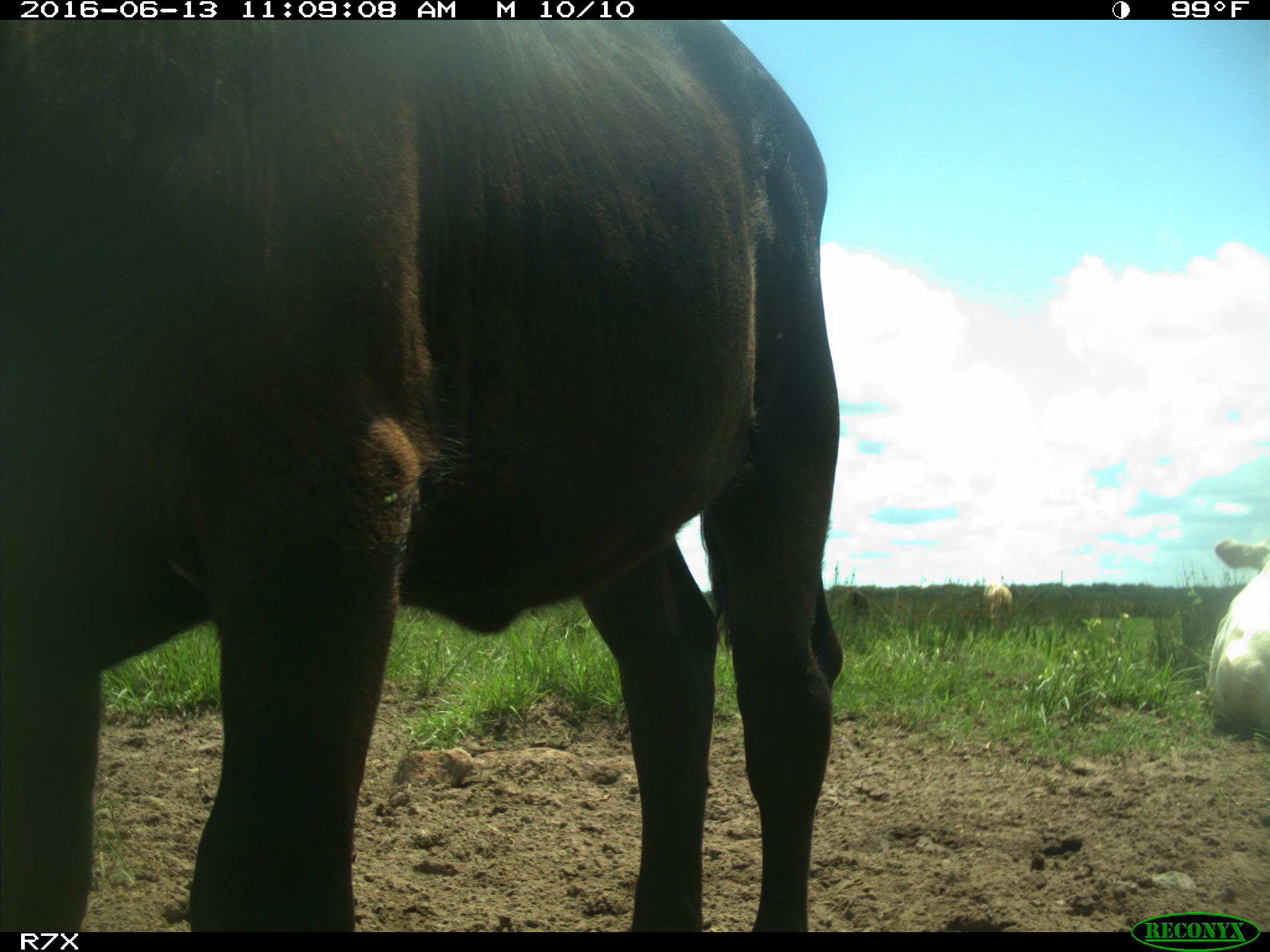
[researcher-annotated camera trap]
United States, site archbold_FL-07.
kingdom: Animalia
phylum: Chordata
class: Mammalia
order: Artiodactyla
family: Bovidae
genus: Bos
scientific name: Bos taurus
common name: domestic cow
Bos taurus (domestic cow).